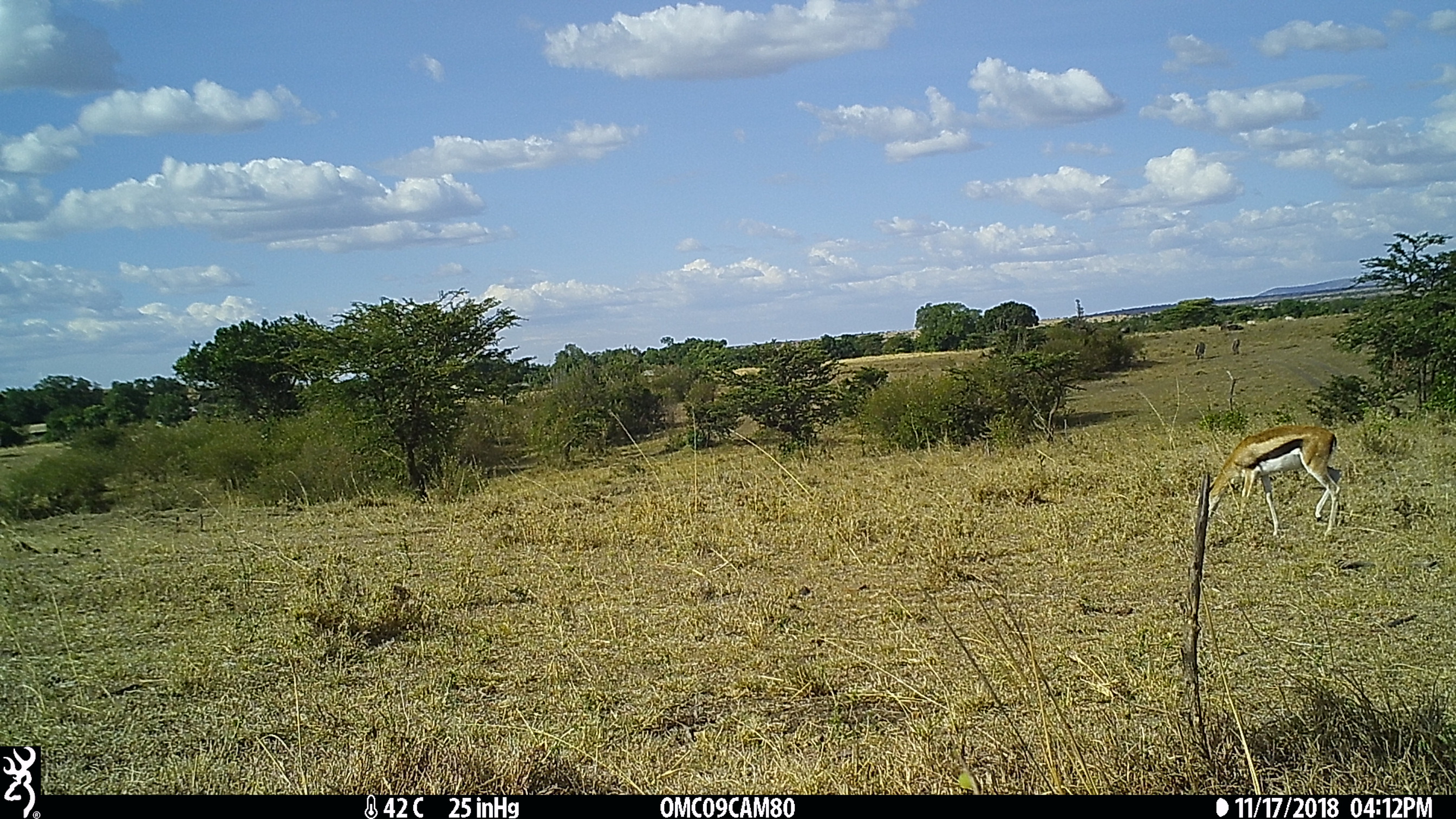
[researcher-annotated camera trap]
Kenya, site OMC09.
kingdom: Animalia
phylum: Chordata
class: Mammalia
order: Artiodactyla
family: Bovidae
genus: Eudorcas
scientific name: Eudorcas thomsonii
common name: thomon's gazelle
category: gazelle thomsons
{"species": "gazelle thomsons (thomon's gazelle) (Eudorcas thomsonii)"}